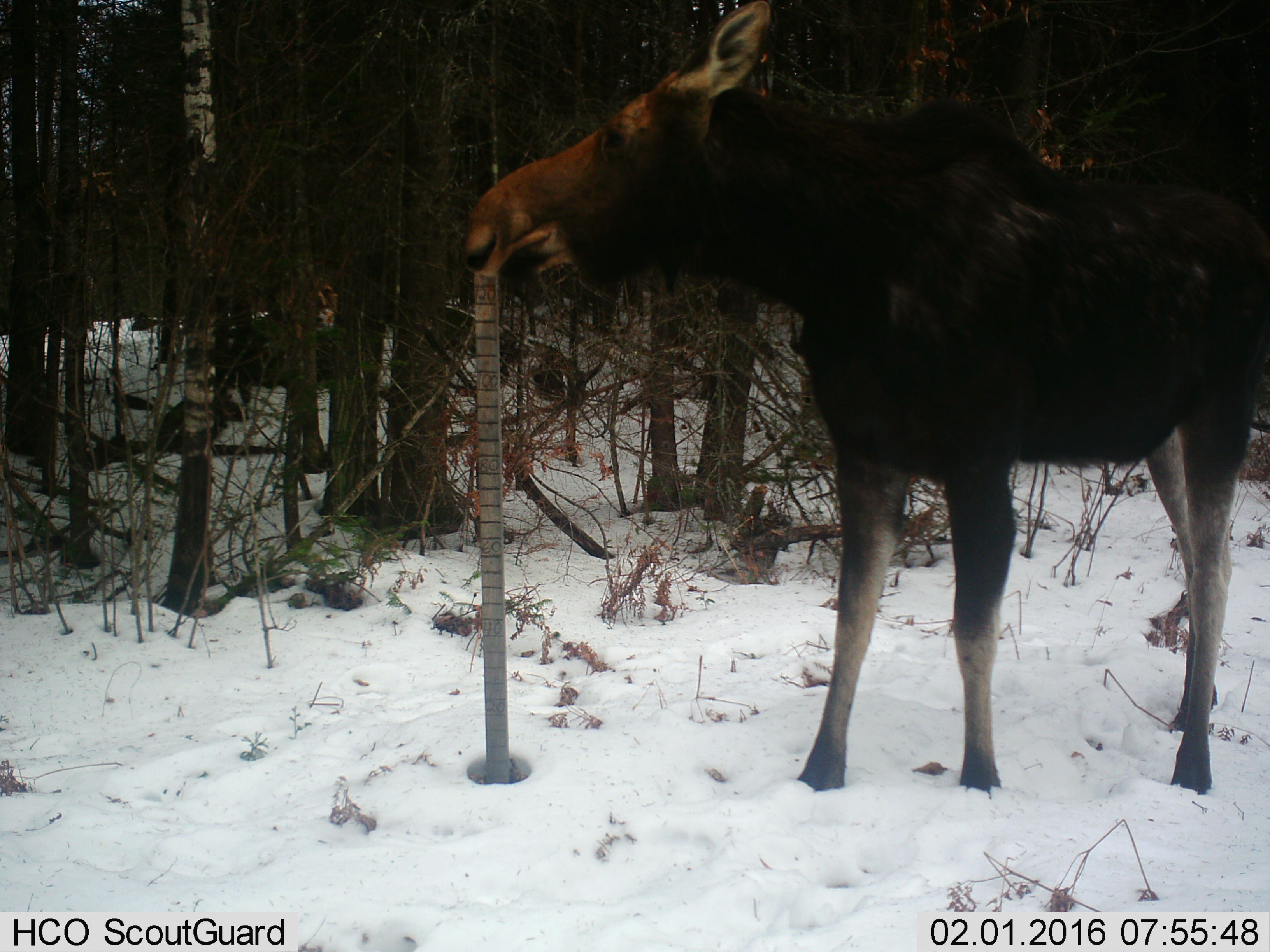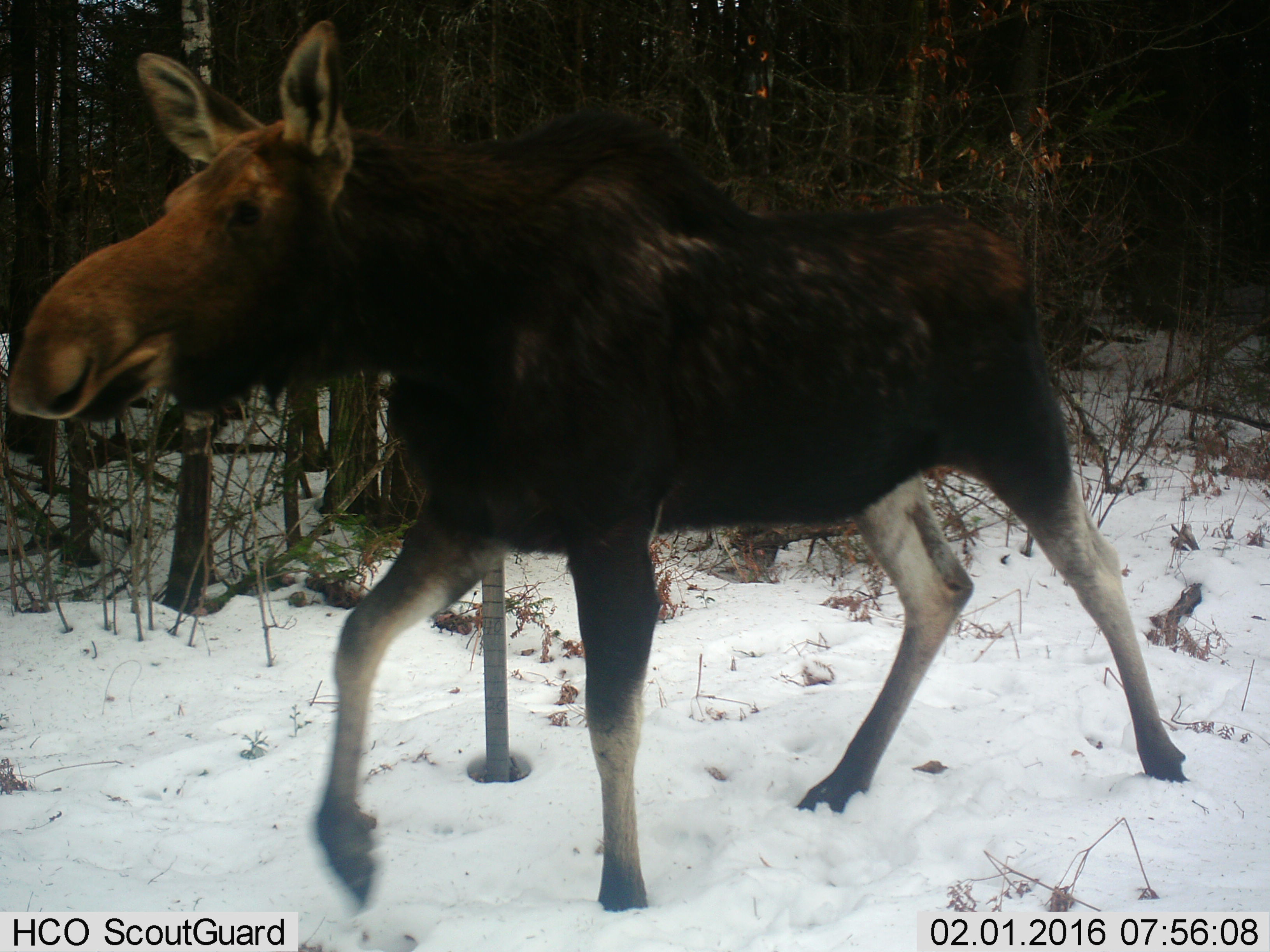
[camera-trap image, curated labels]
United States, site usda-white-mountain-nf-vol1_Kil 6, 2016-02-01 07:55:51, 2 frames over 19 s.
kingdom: Animalia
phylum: Chordata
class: Mammalia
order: Artiodactyla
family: Cervidae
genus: Alces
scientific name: Alces alces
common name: moose